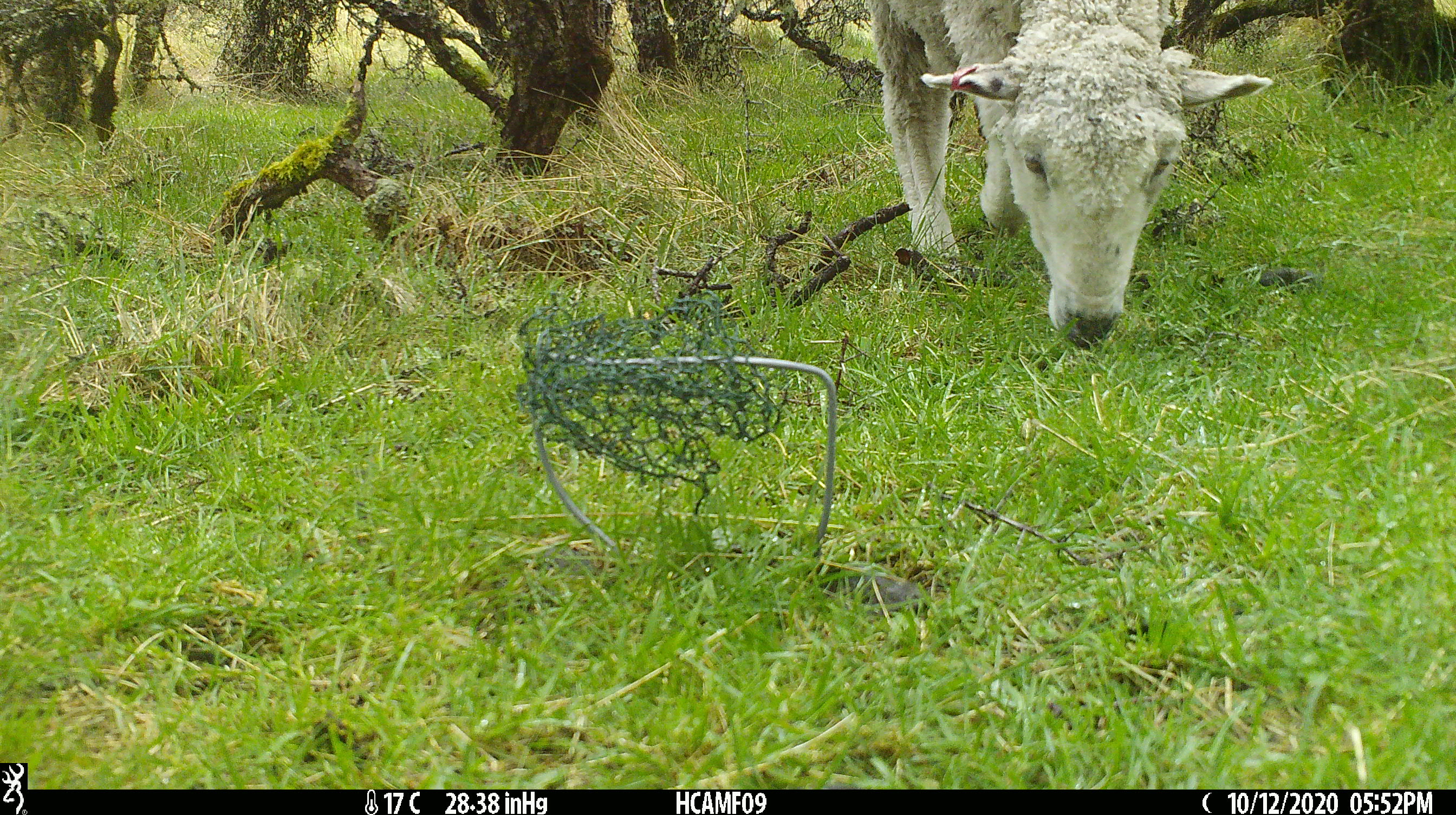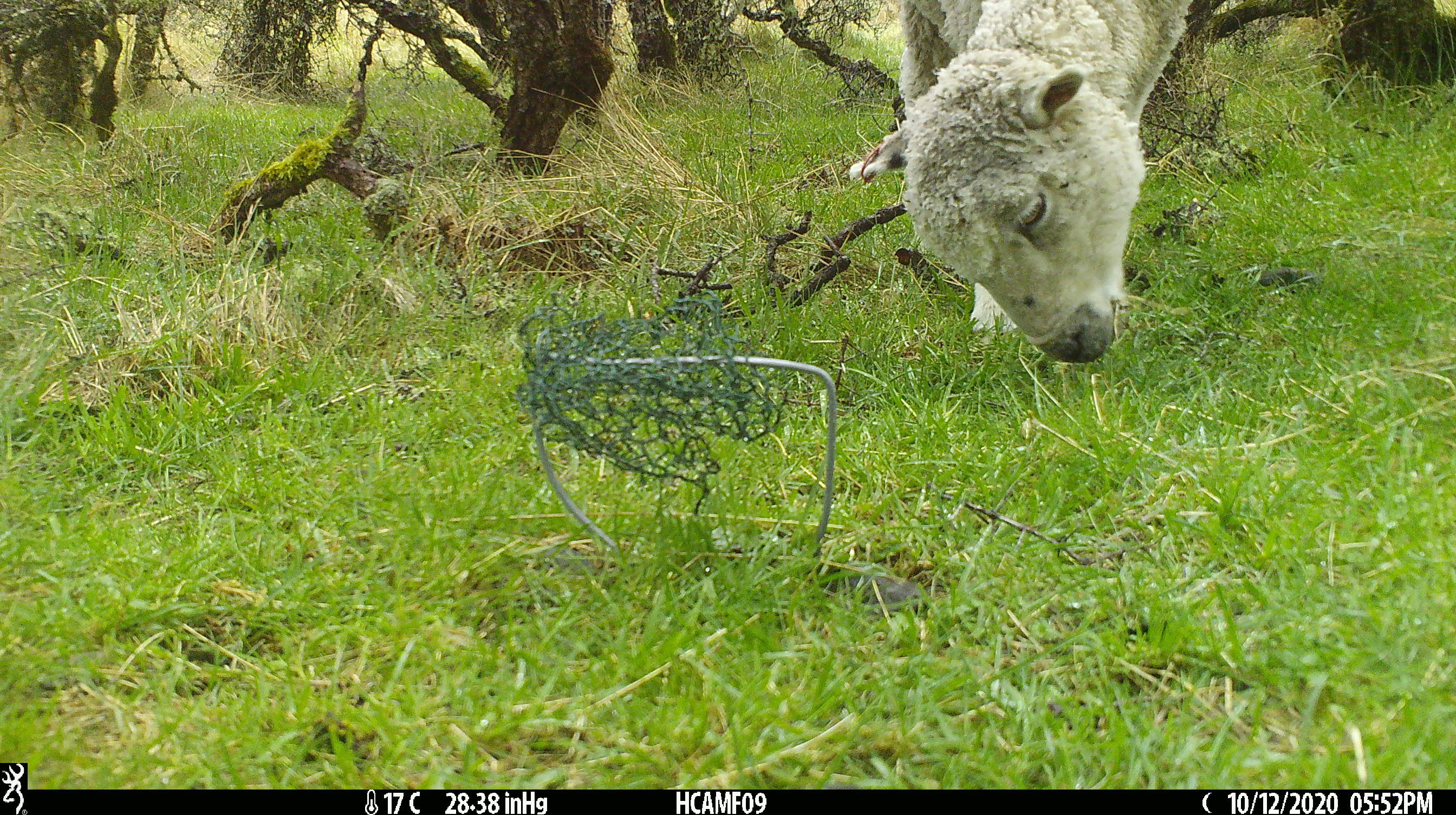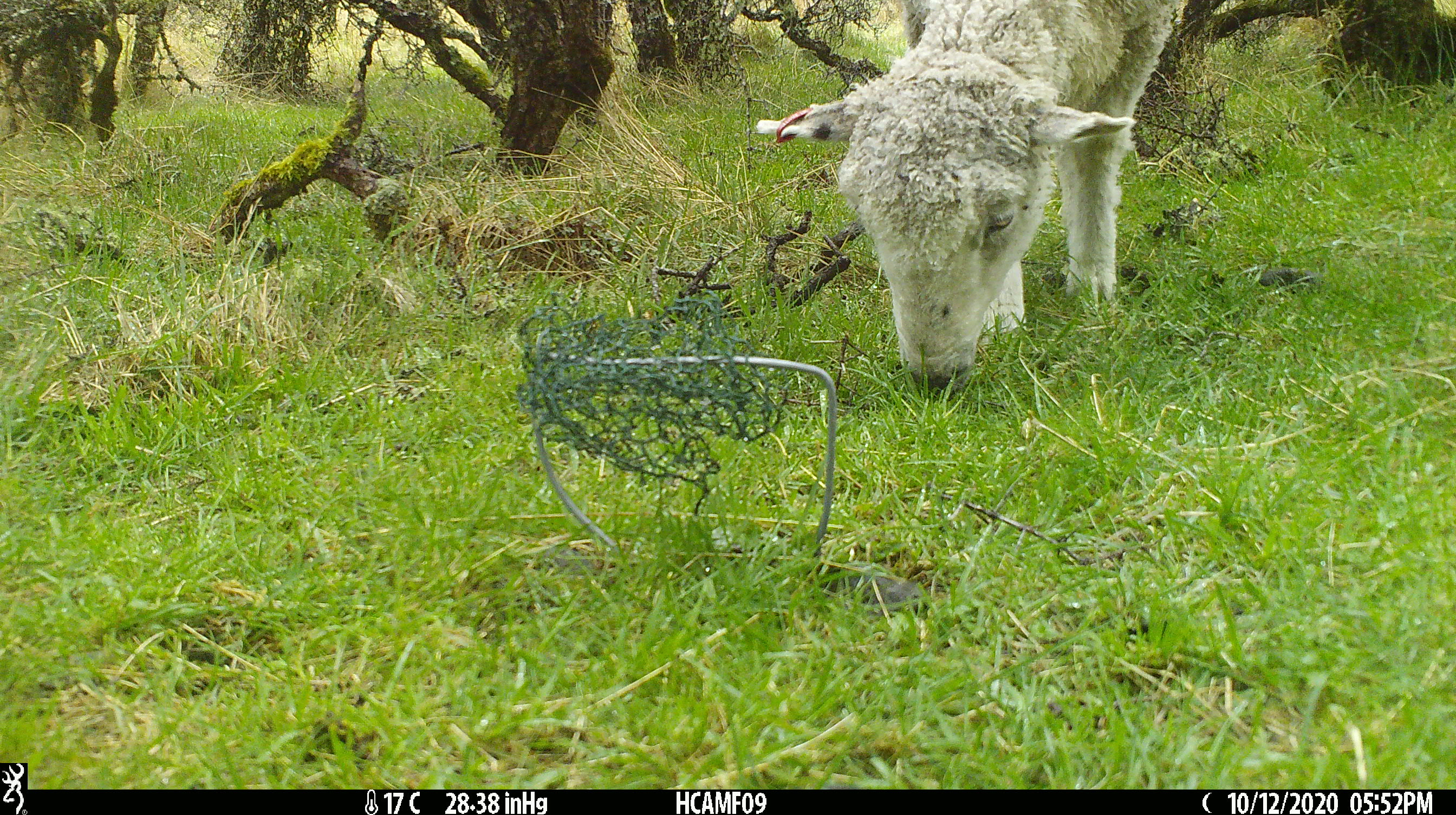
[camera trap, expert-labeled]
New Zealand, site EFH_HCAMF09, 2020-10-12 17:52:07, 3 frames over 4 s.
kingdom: Animalia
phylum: Chordata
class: Mammalia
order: Artiodactyla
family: Bovidae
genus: Ovis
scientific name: Ovis aries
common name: domestic sheep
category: sheep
Sheep (domestic sheep) (Ovis aries).